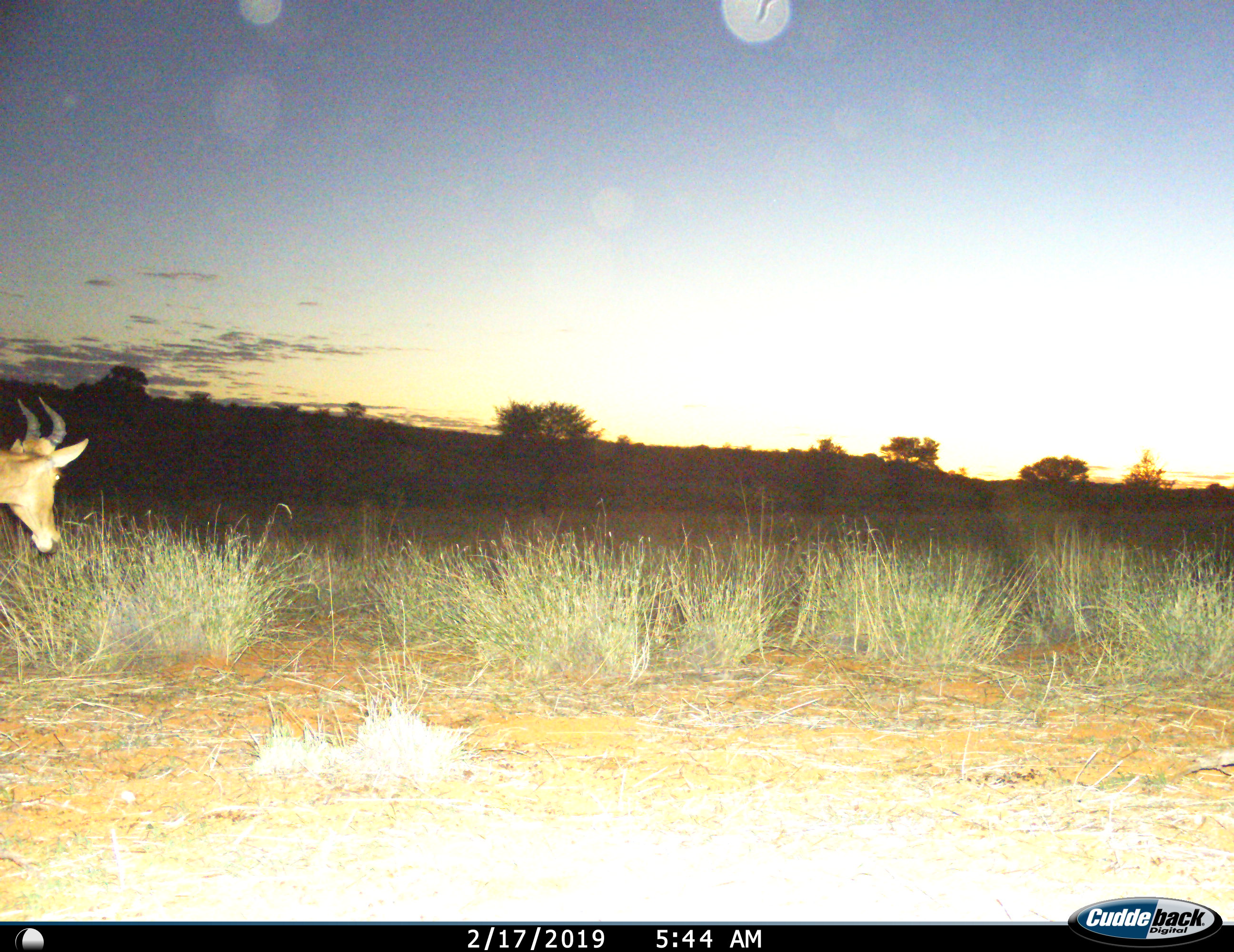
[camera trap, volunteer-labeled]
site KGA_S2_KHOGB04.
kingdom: Animalia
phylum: Chordata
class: Mammalia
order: Artiodactyla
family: Bovidae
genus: Alcelaphus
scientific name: Alcelaphus buselaphus caama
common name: red hartebeest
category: hartebeestred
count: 1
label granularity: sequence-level